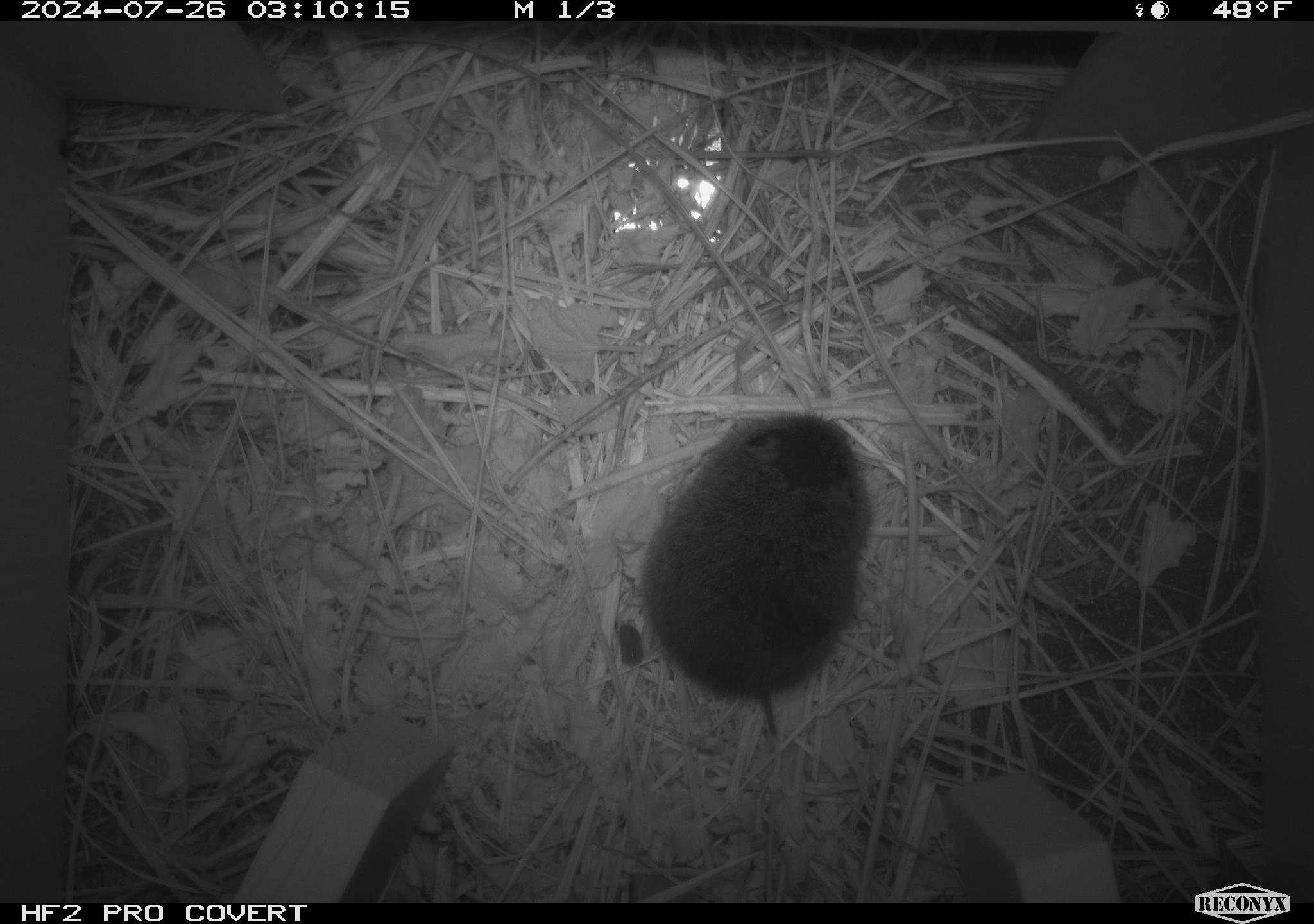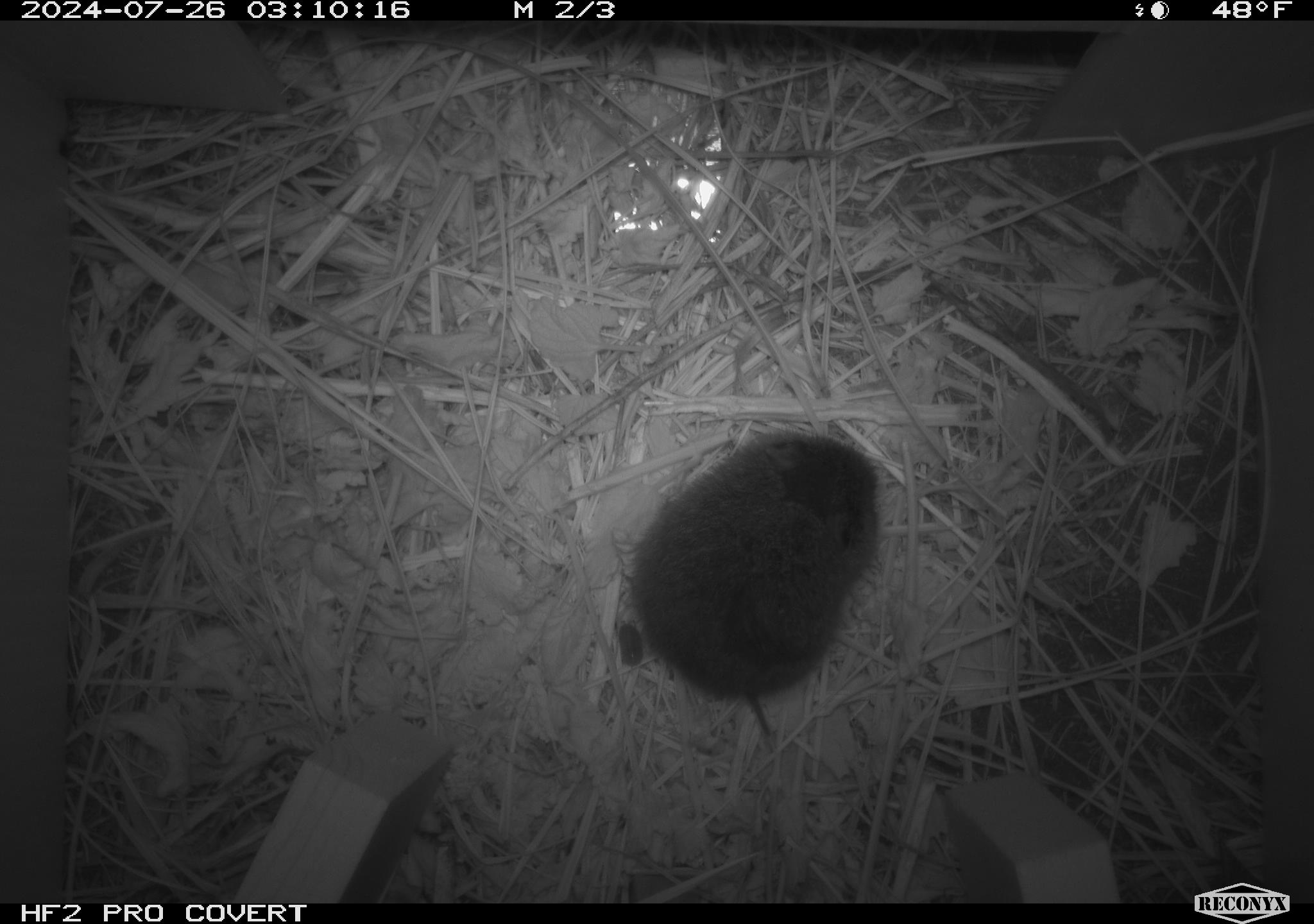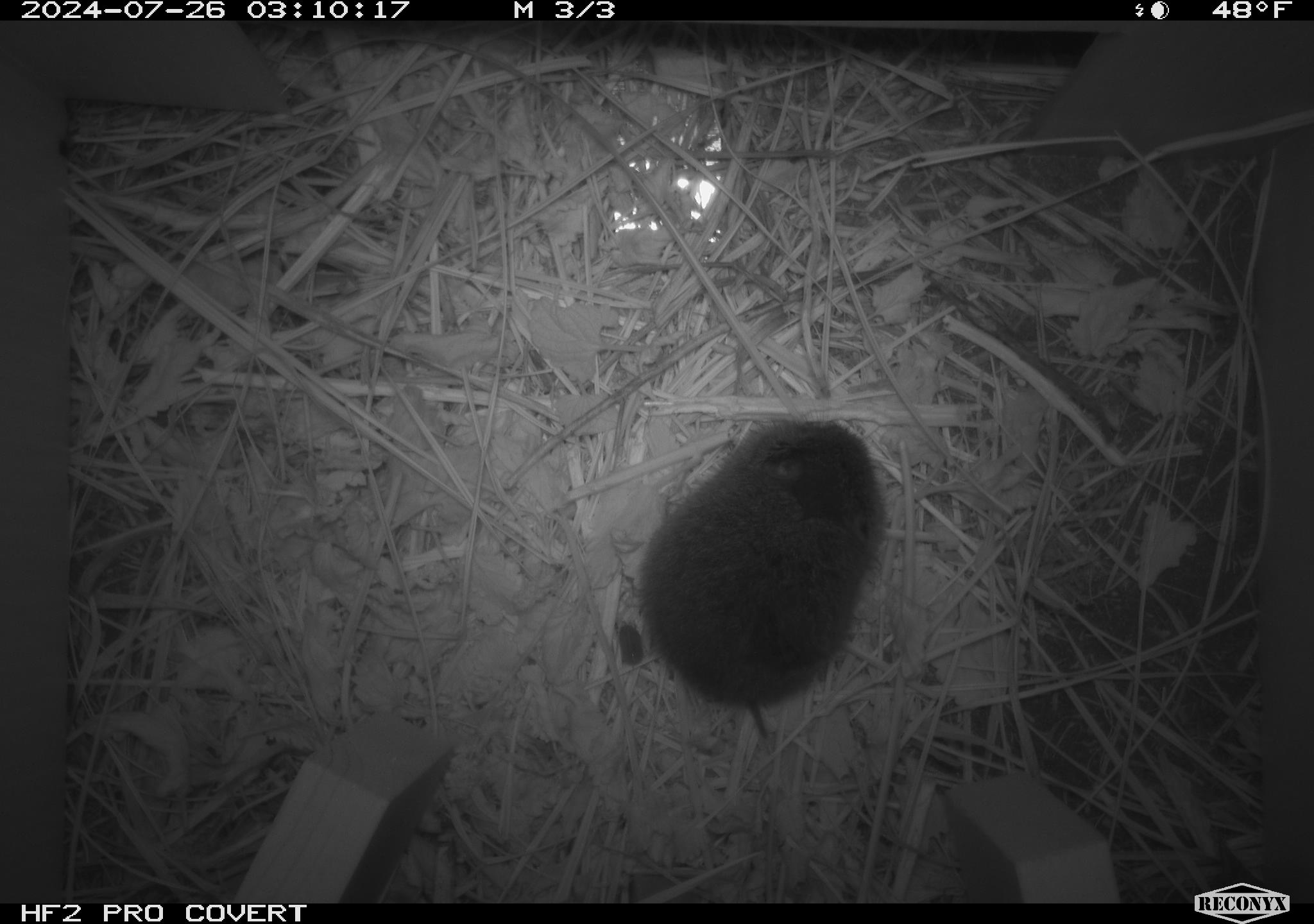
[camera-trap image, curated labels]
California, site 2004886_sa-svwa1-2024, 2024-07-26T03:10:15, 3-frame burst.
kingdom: Animalia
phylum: Chordata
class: Mammalia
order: Rodentia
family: Cricetidae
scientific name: Arvicolinae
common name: voles, lemmings, and muskrats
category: arvicolinae subfamily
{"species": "arvicolinae subfamily (voles, lemmings, and muskrats) (Arvicolinae)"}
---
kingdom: Animalia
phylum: Arthropoda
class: Insecta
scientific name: Insecta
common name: insect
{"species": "insect (Insecta)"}